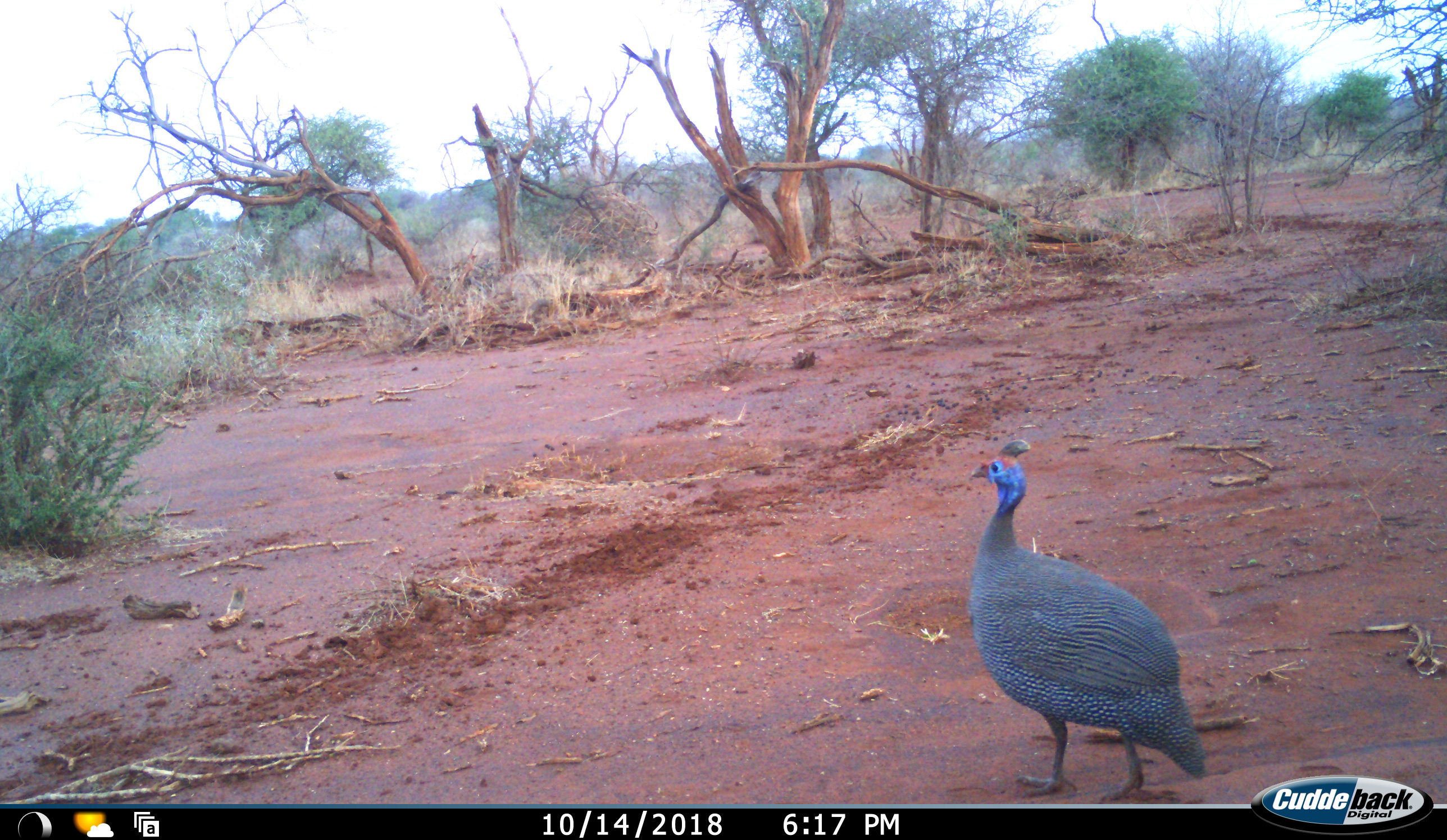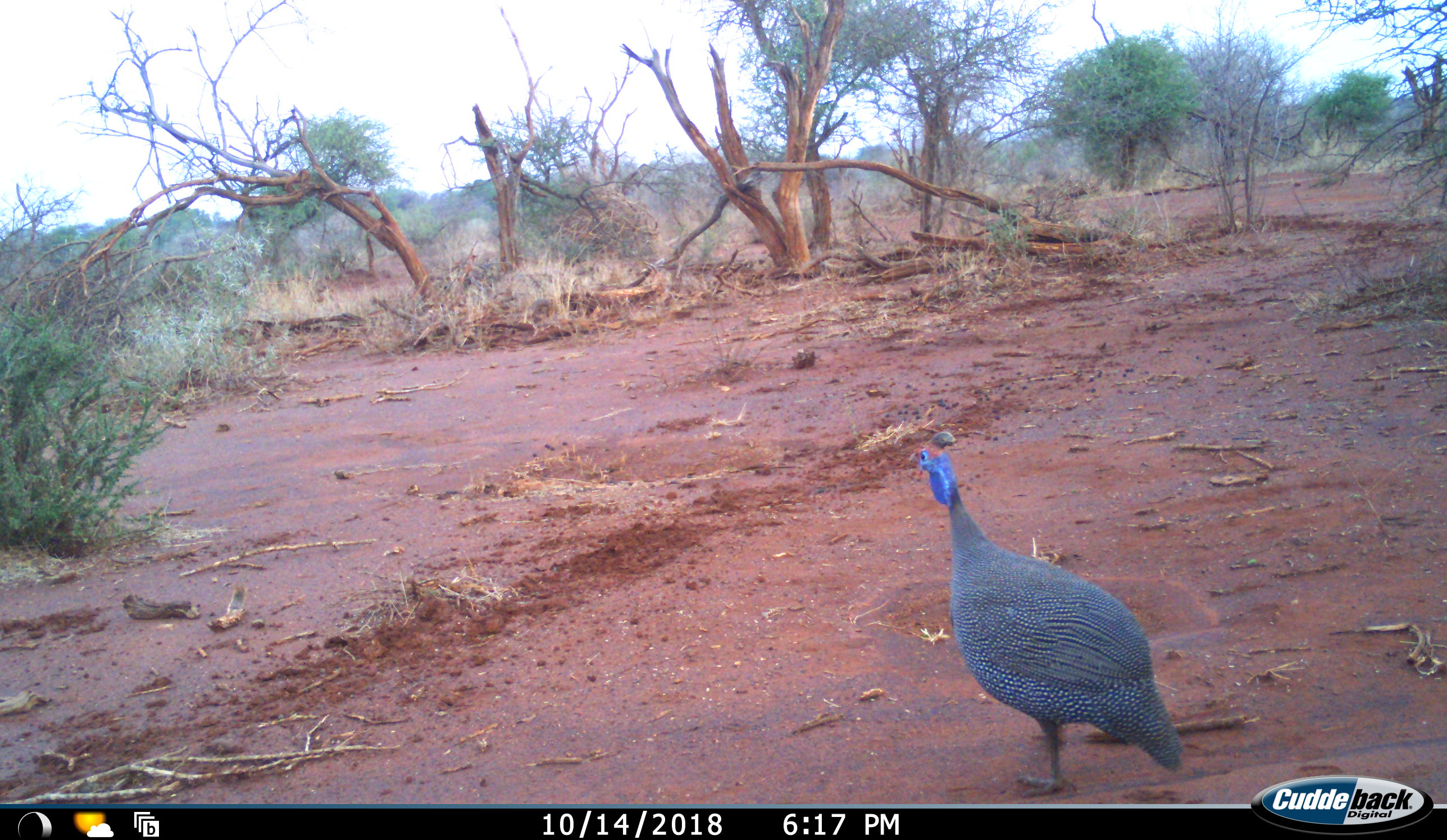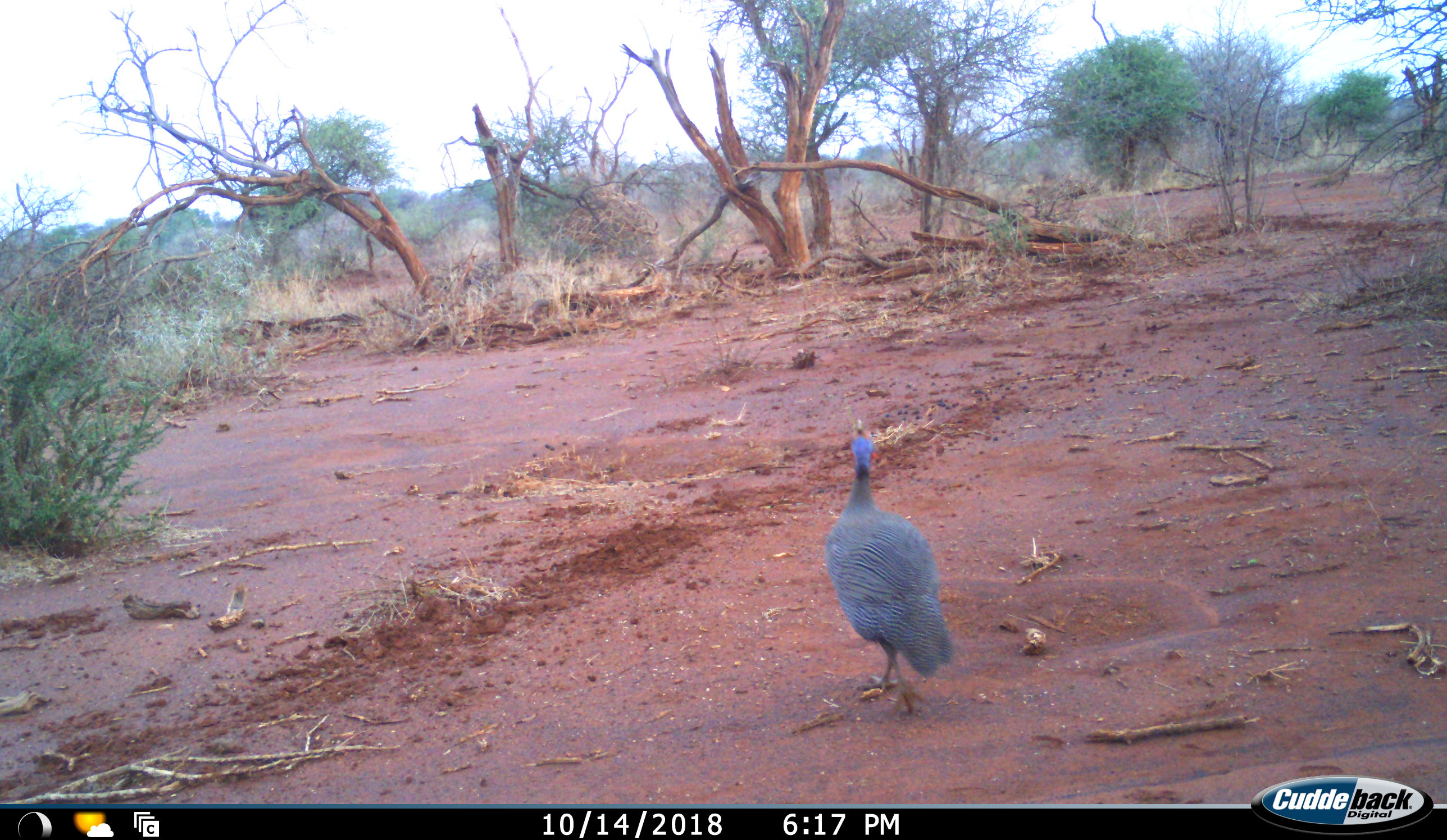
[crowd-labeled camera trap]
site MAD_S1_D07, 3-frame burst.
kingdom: Animalia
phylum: Chordata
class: Aves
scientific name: Aves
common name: bird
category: birdother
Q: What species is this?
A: Birdother (bird) (Aves).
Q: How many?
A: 1.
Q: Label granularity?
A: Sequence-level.